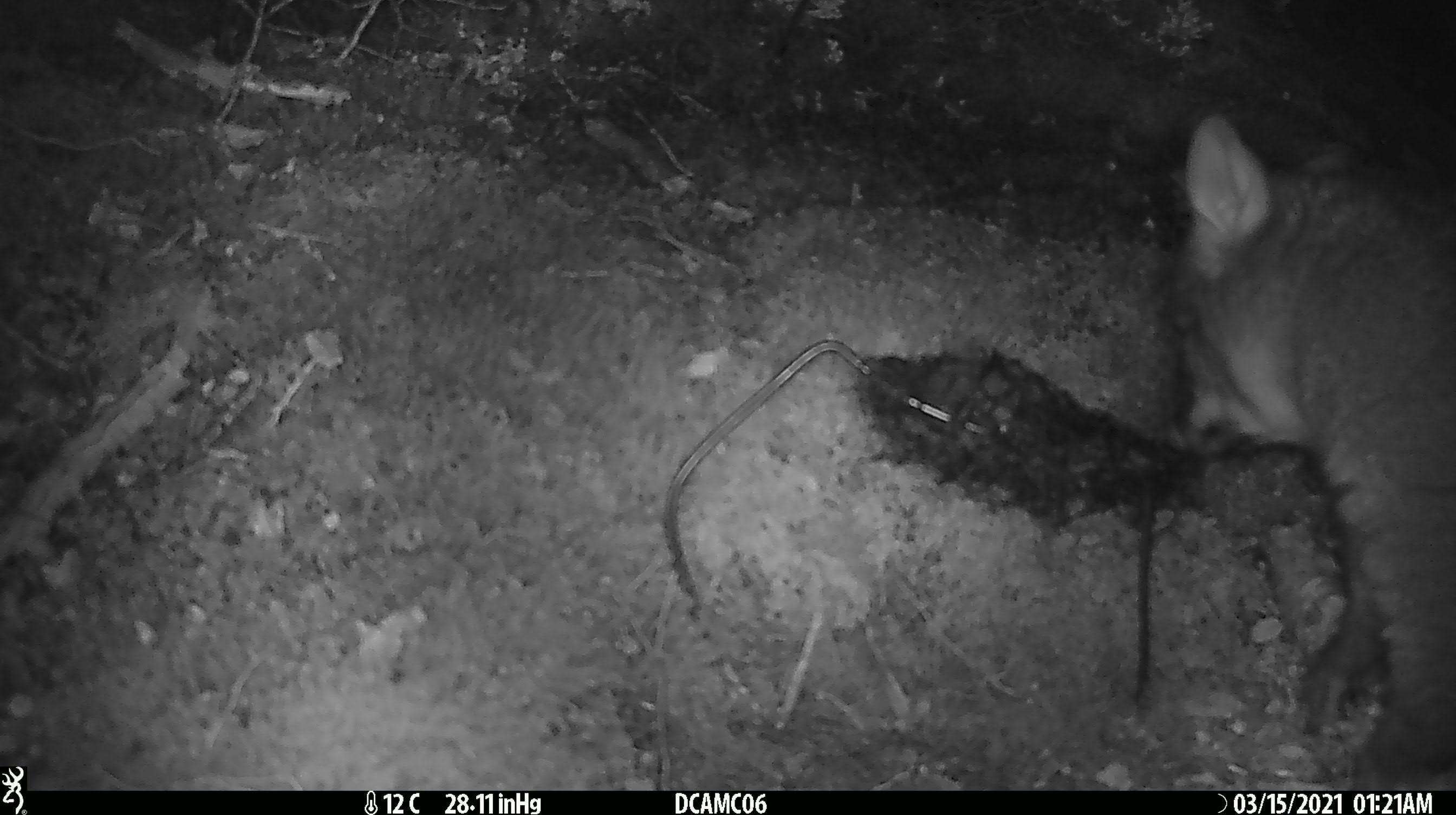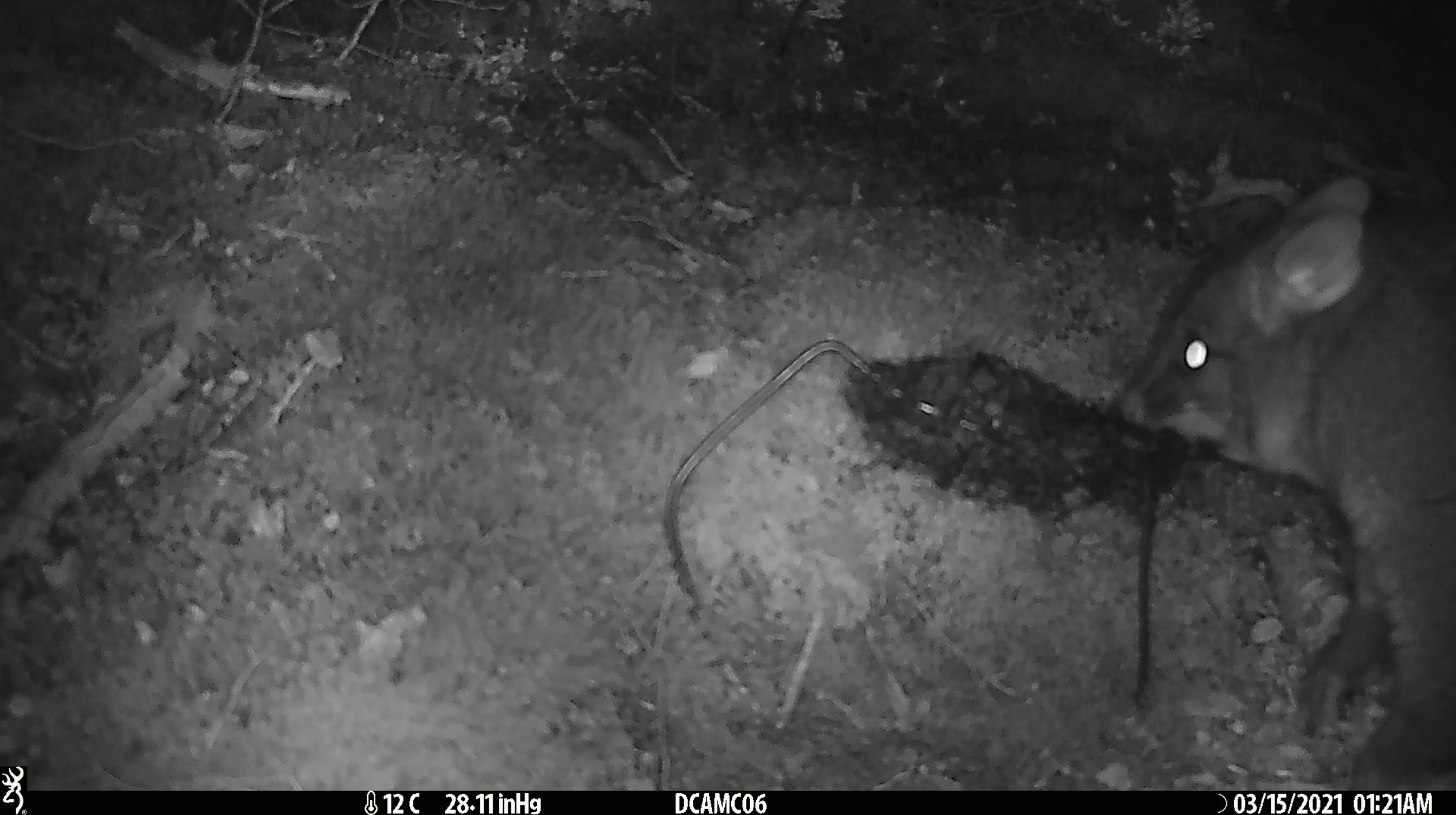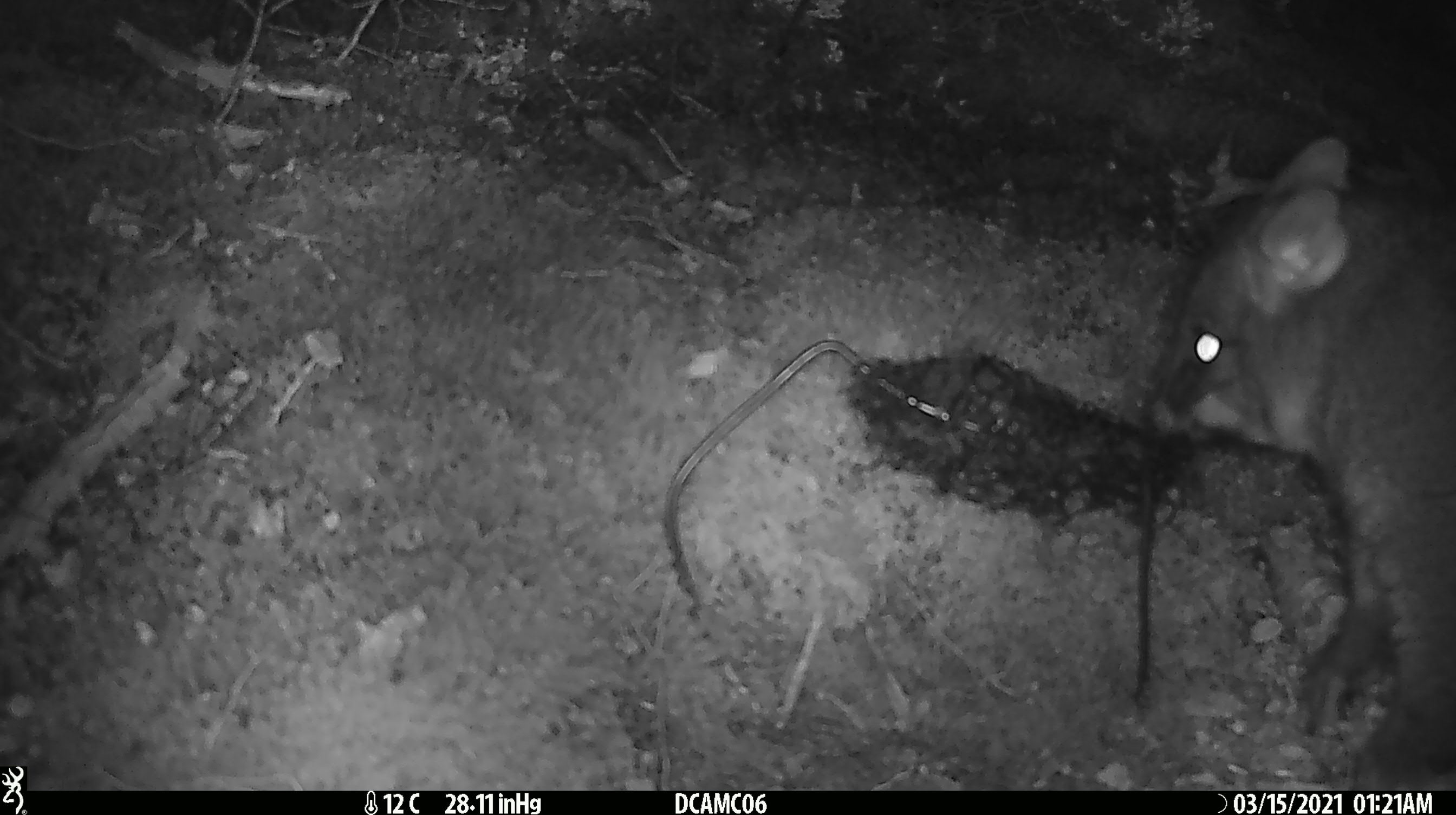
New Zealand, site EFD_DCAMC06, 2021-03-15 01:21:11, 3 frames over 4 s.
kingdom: Animalia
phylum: Chordata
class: Mammalia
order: Diprotodontia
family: Phalangeridae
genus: Trichosurus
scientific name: Trichosurus vulpecula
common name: common brushtail possum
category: possum